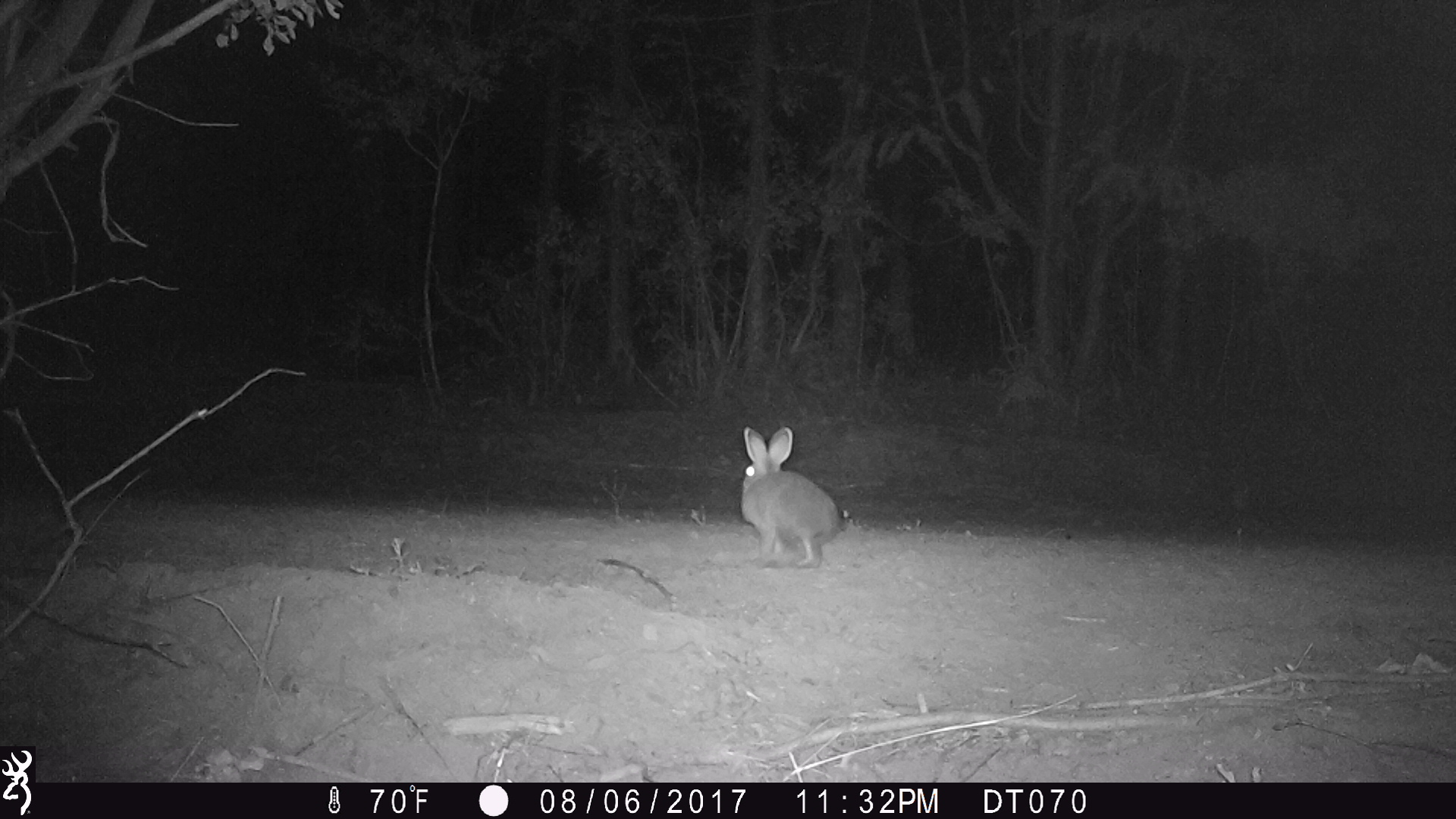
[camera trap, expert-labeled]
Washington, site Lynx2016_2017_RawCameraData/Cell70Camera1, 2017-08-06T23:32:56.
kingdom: Animalia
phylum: Chordata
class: Mammalia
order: Lagomorpha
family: Leporidae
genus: Lepus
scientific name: Lepus americanus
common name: snowshoe hare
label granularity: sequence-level